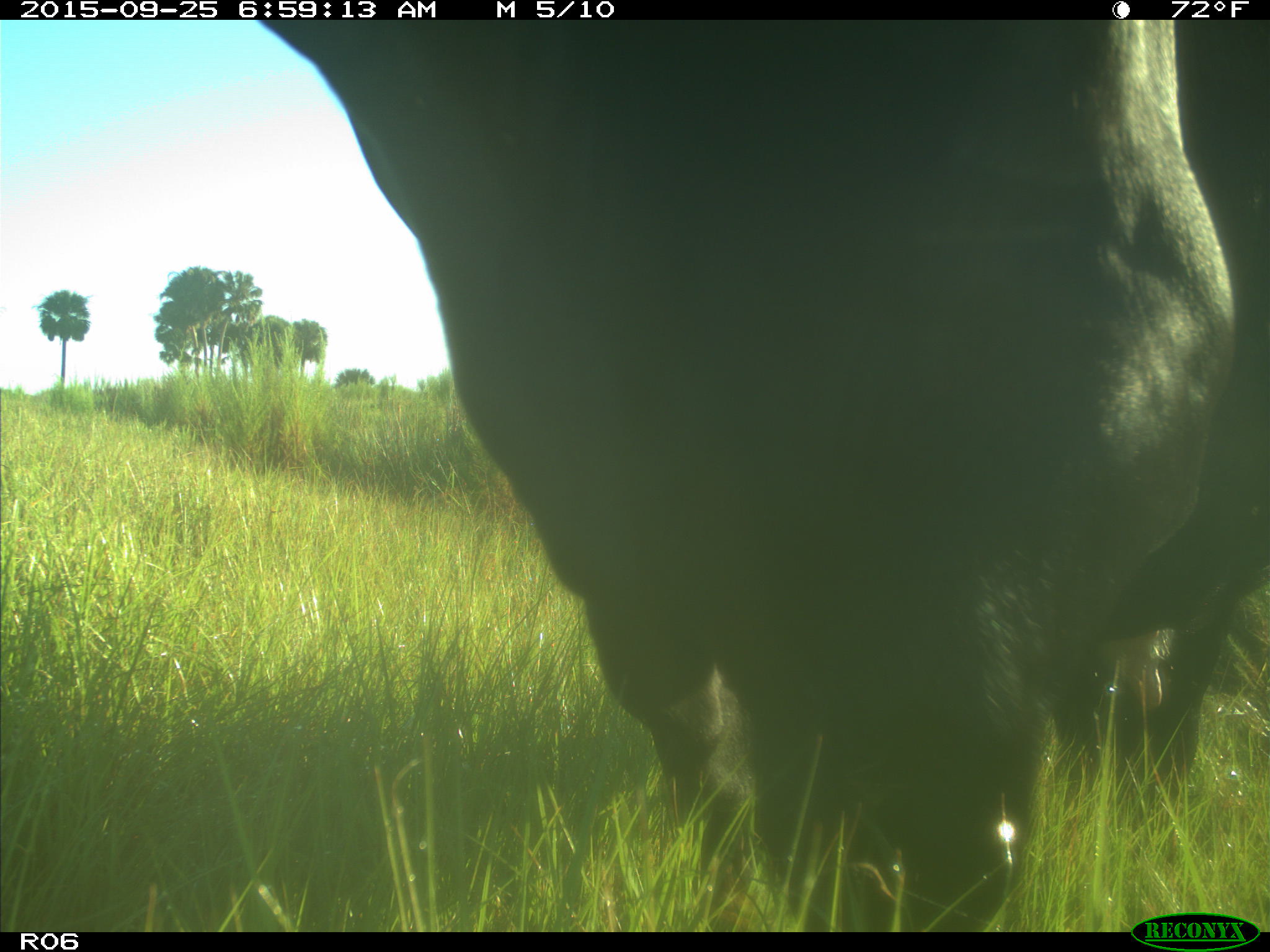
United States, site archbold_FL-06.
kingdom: Animalia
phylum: Chordata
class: Mammalia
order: Artiodactyla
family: Bovidae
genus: Bos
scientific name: Bos taurus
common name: domestic cow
Bos taurus (domestic cow).